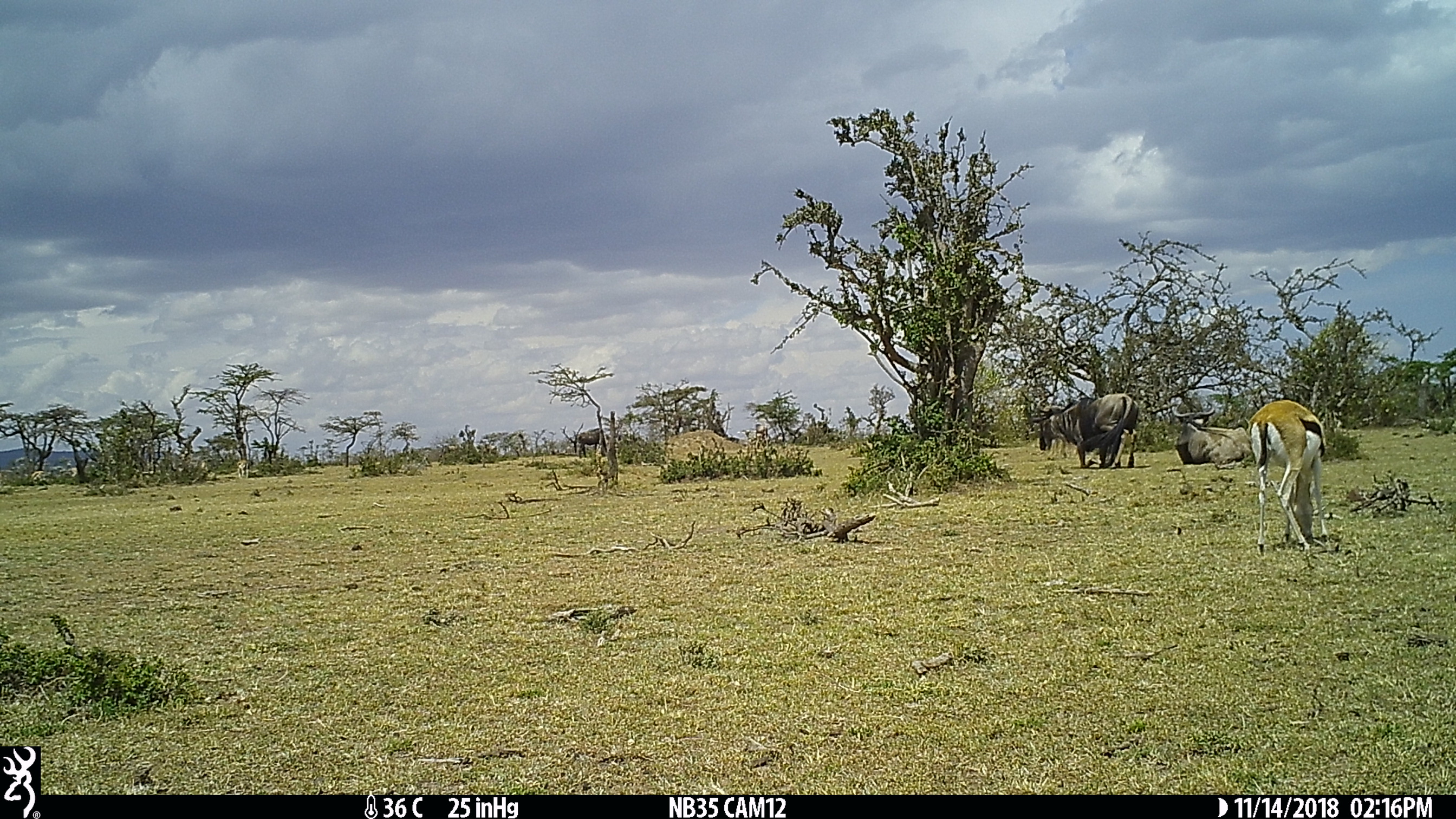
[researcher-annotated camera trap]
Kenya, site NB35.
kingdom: Animalia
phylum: Chordata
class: Mammalia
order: Artiodactyla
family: Bovidae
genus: Connochaetes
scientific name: Connochaetes taurinus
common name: blue wildebeest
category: wildebeest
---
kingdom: Animalia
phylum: Chordata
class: Mammalia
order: Artiodactyla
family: Bovidae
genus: Eudorcas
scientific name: Eudorcas thomsonii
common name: thomon's gazelle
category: gazelle thomsons